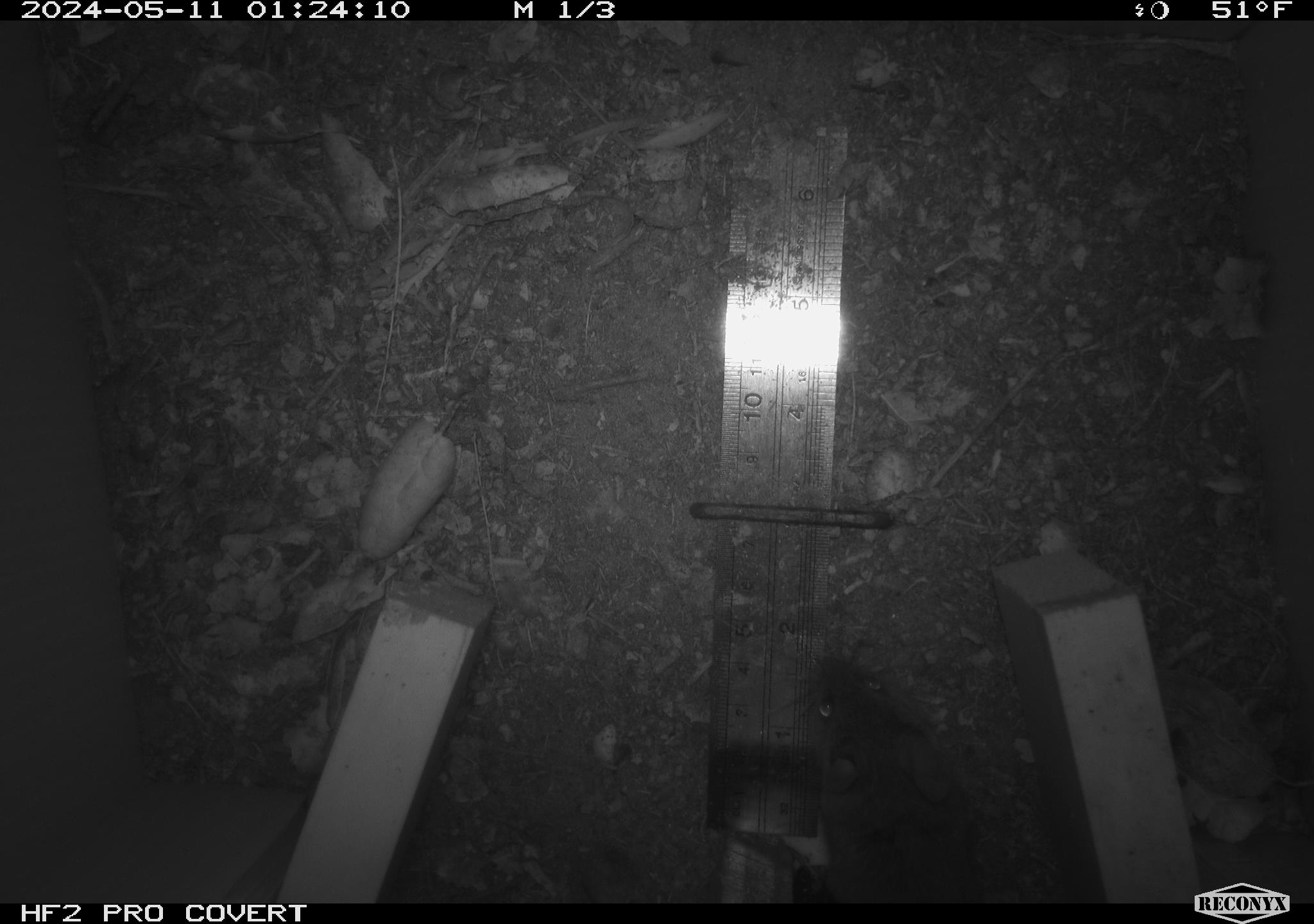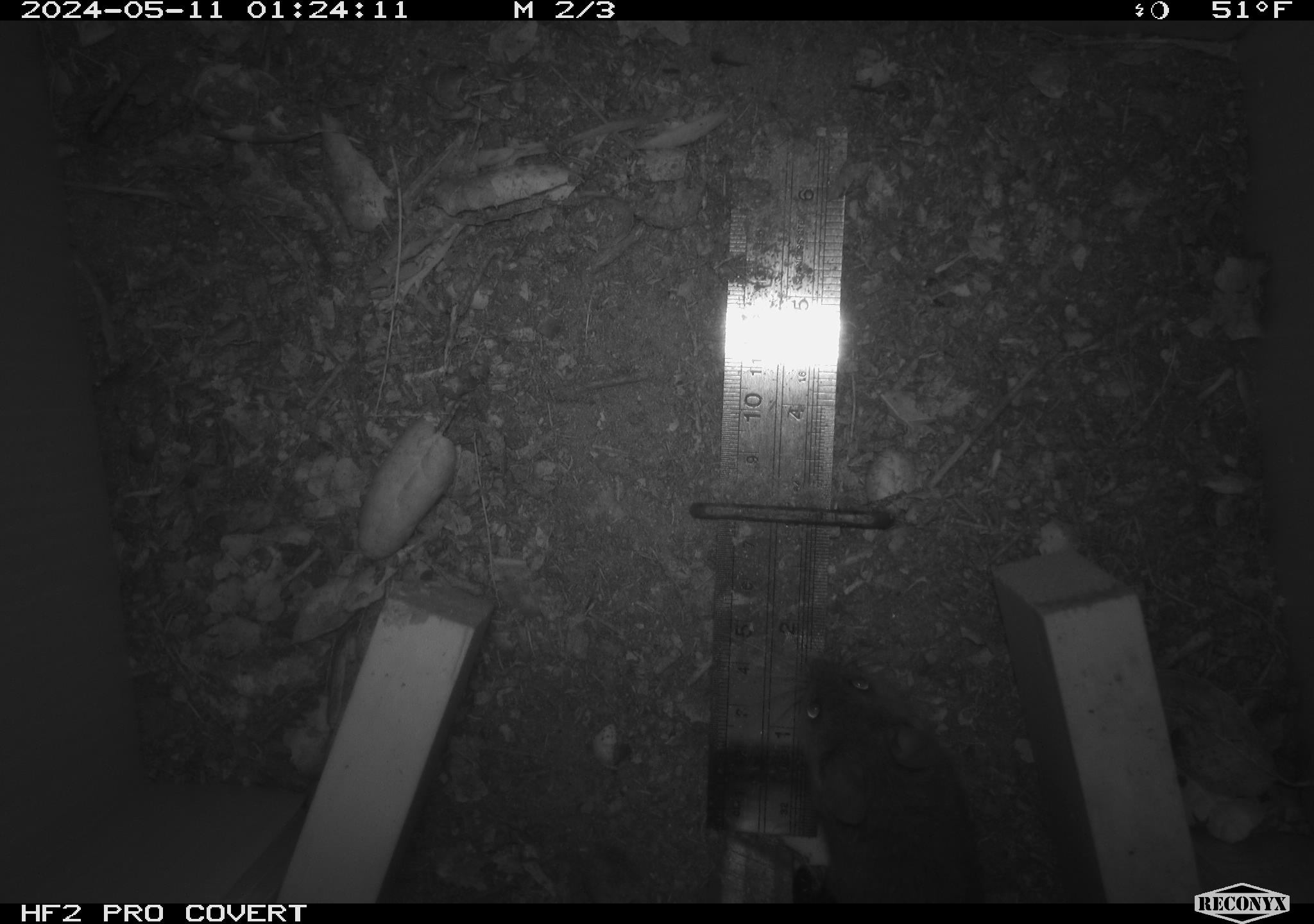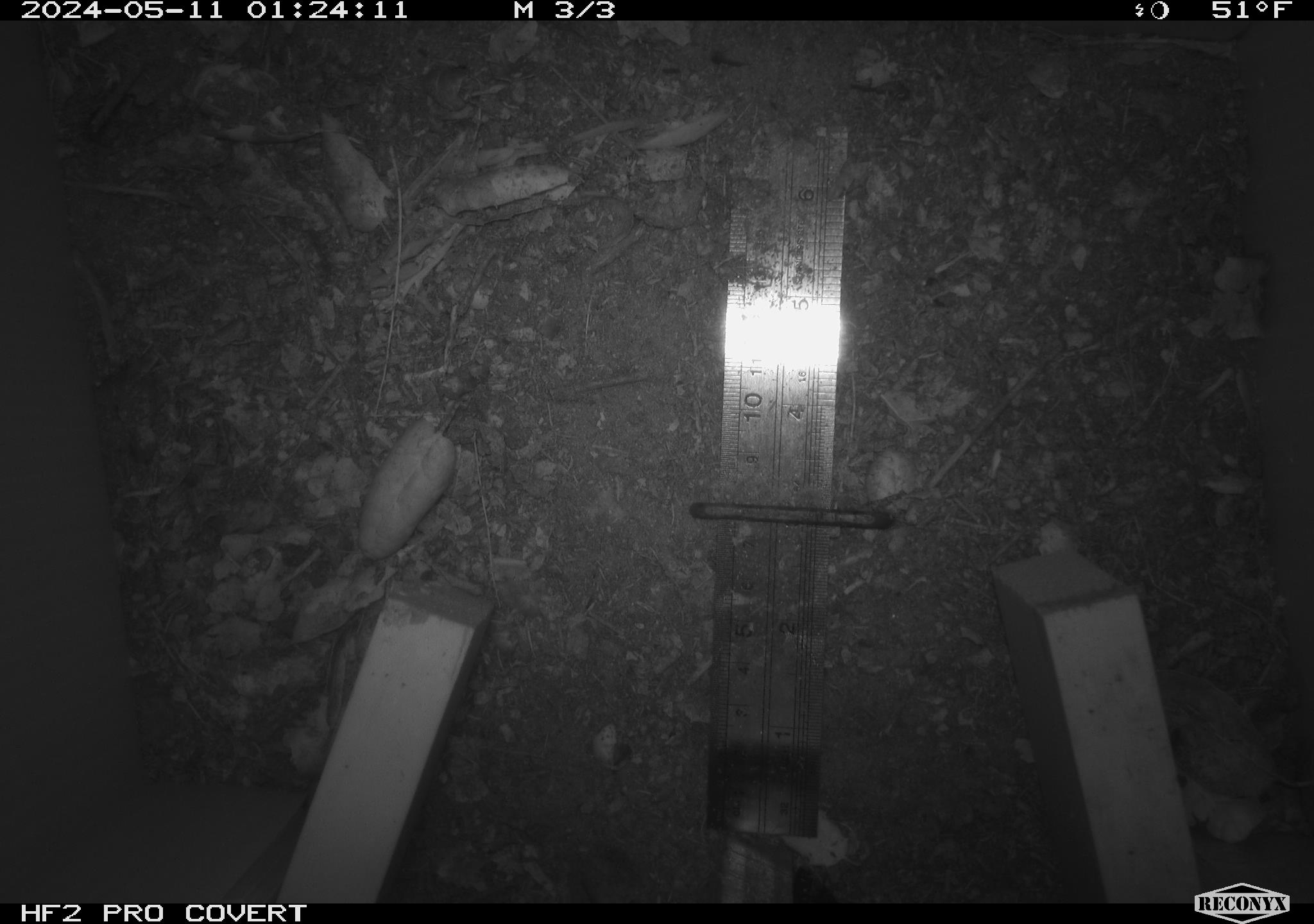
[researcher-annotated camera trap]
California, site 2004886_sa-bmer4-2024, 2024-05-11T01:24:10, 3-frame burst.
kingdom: Animalia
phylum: Chordata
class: Mammalia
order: Rodentia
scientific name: Rodentia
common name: mouse species